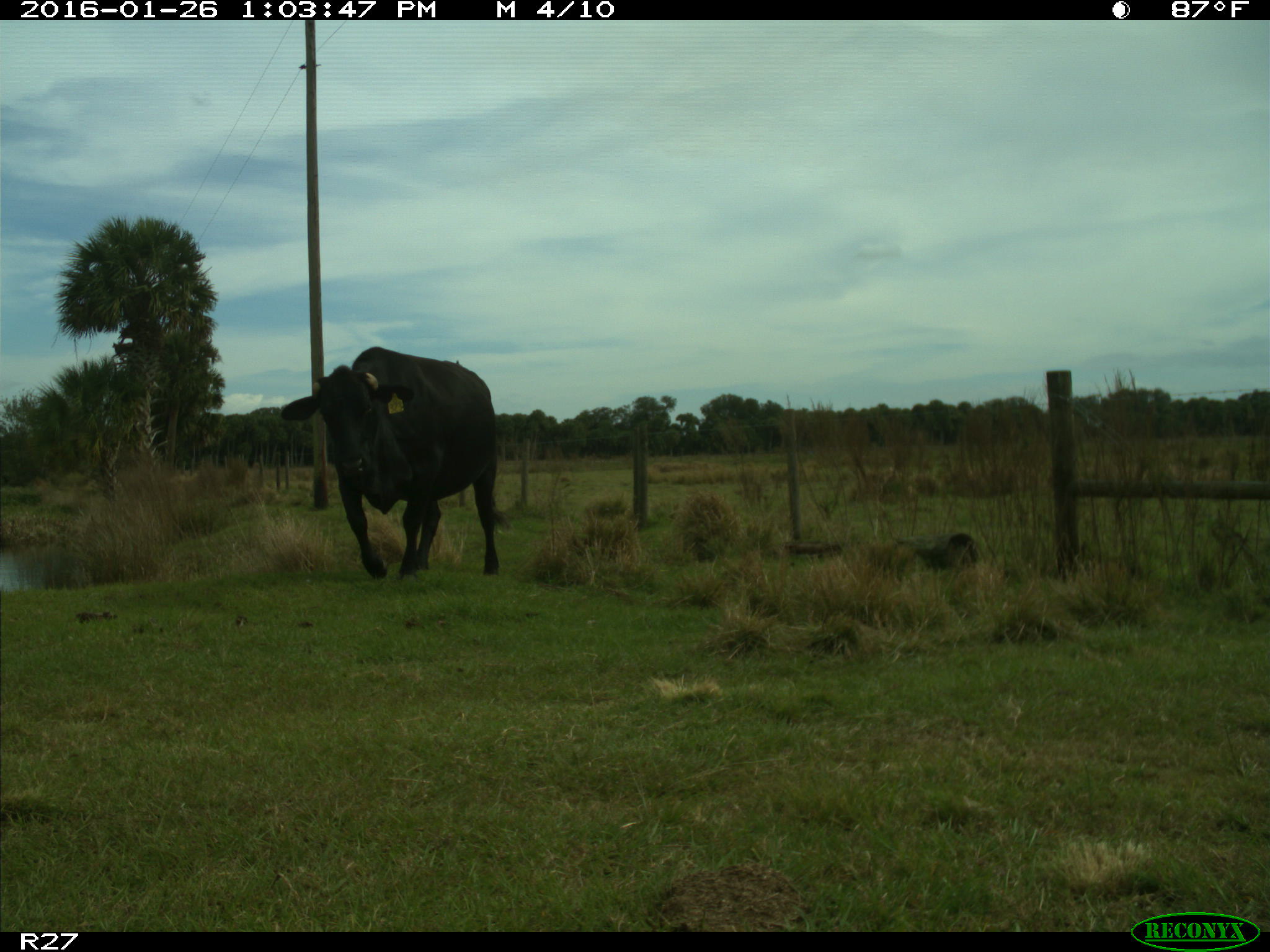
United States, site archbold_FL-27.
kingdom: Animalia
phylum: Chordata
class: Mammalia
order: Artiodactyla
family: Bovidae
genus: Bos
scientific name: Bos taurus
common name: domestic cow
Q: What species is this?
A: Bos taurus (domestic cow).